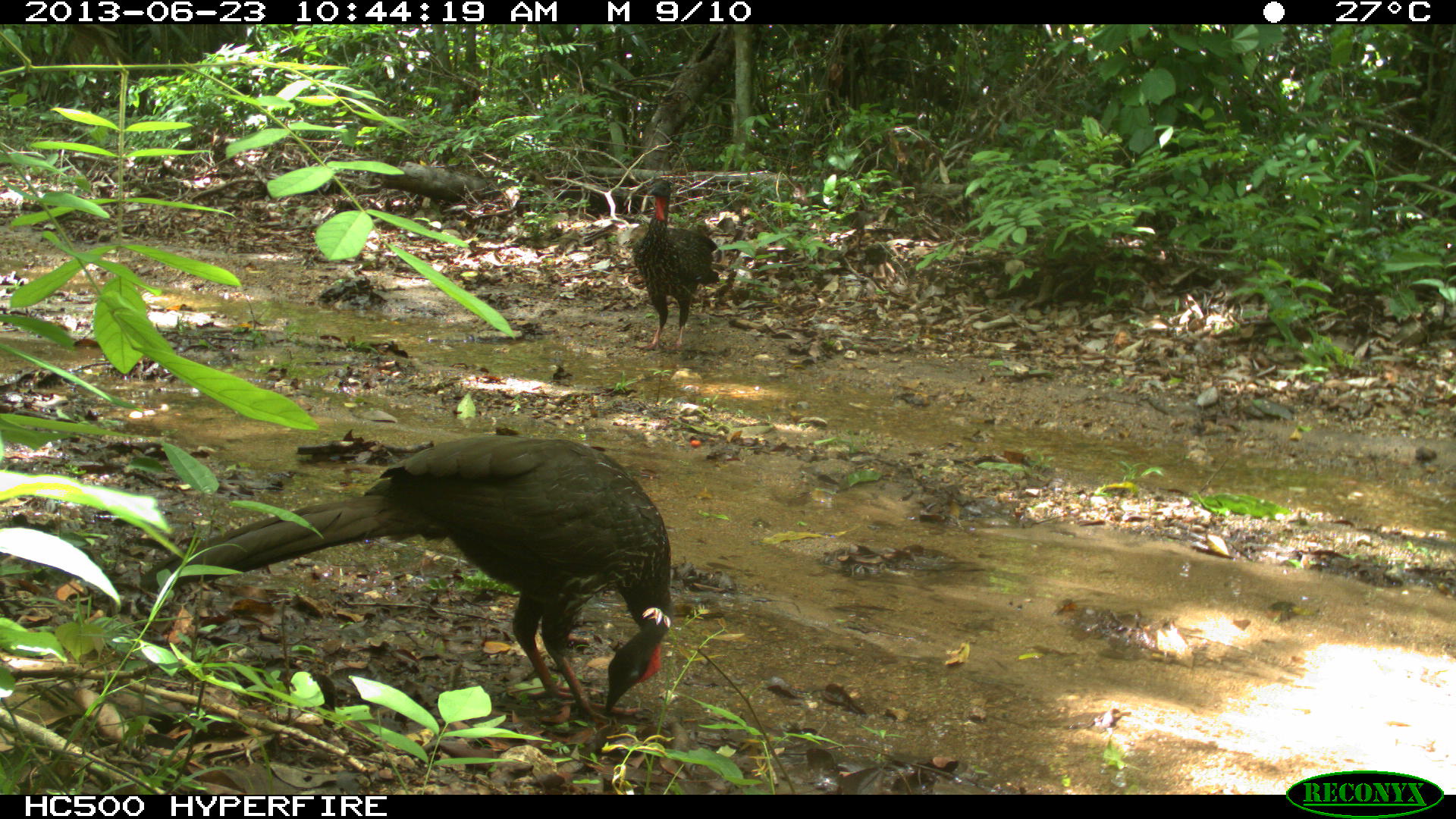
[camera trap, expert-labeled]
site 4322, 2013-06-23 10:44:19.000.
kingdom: Animalia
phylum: Chordata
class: Aves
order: Galliformes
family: Cracidae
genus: Penelope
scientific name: Penelope purpurascens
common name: crested guan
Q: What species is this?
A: Penelope purpurascens (crested guan).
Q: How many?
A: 1.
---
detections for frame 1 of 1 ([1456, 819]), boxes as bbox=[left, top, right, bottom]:
penelope purpurascens: bbox=[137, 430, 675, 725]; bbox=[633, 180, 719, 352]